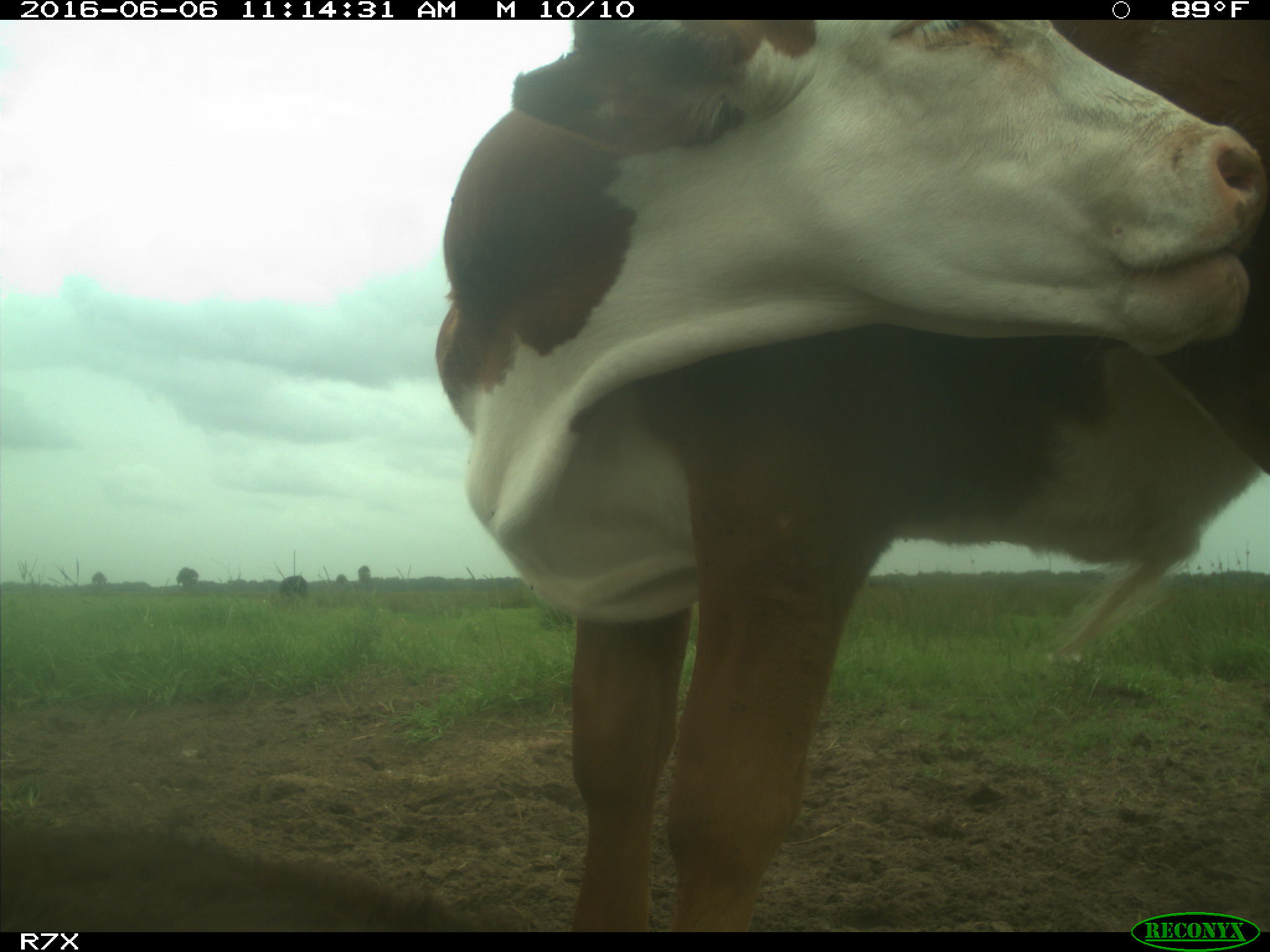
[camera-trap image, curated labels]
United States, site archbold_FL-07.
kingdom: Animalia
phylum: Chordata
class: Mammalia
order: Artiodactyla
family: Bovidae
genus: Bos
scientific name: Bos taurus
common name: domestic cow